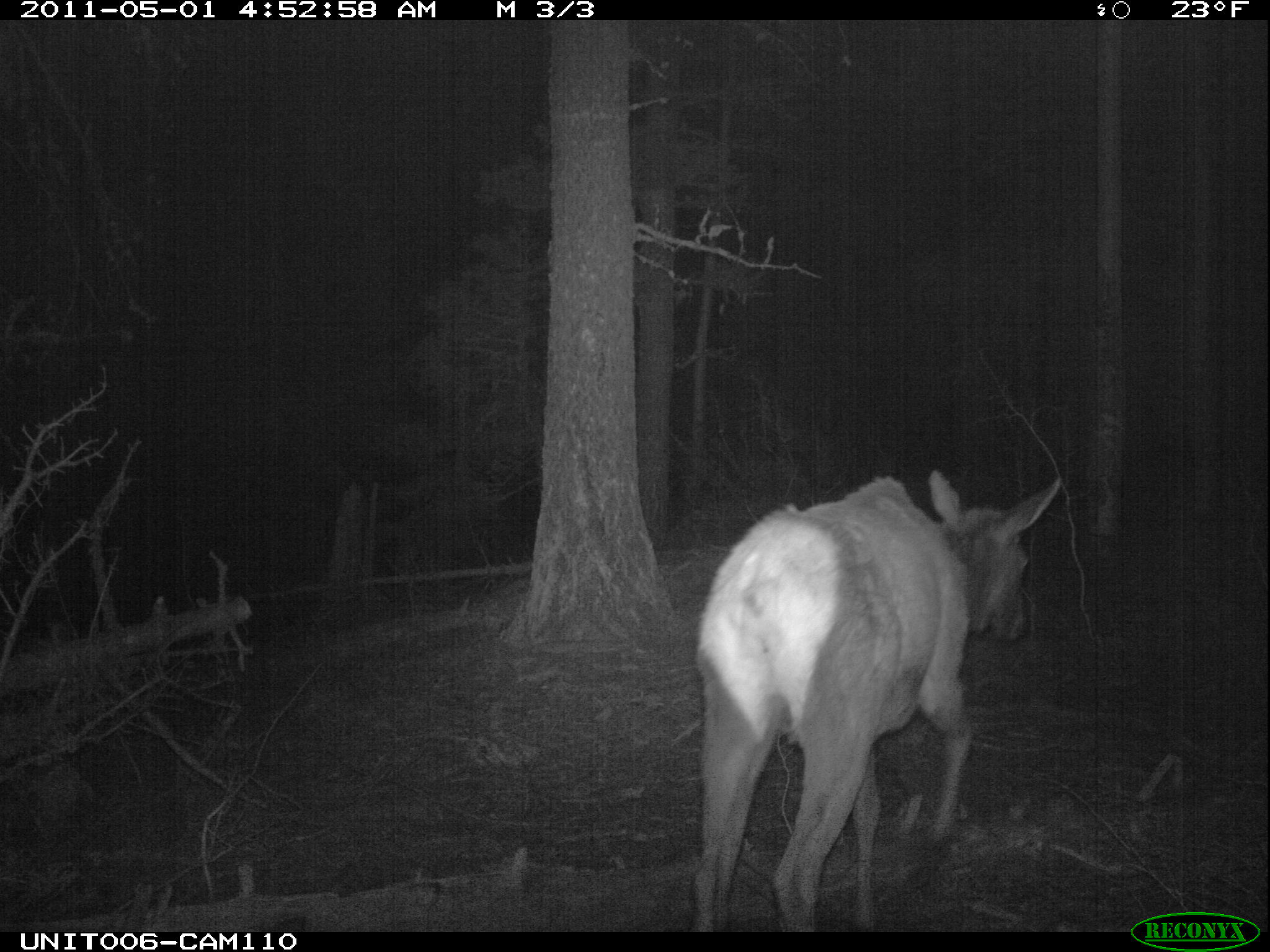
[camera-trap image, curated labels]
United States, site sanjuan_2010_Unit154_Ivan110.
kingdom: Animalia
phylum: Chordata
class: Mammalia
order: Artiodactyla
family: Cervidae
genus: Cervus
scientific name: Cervus elaphus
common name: red deer